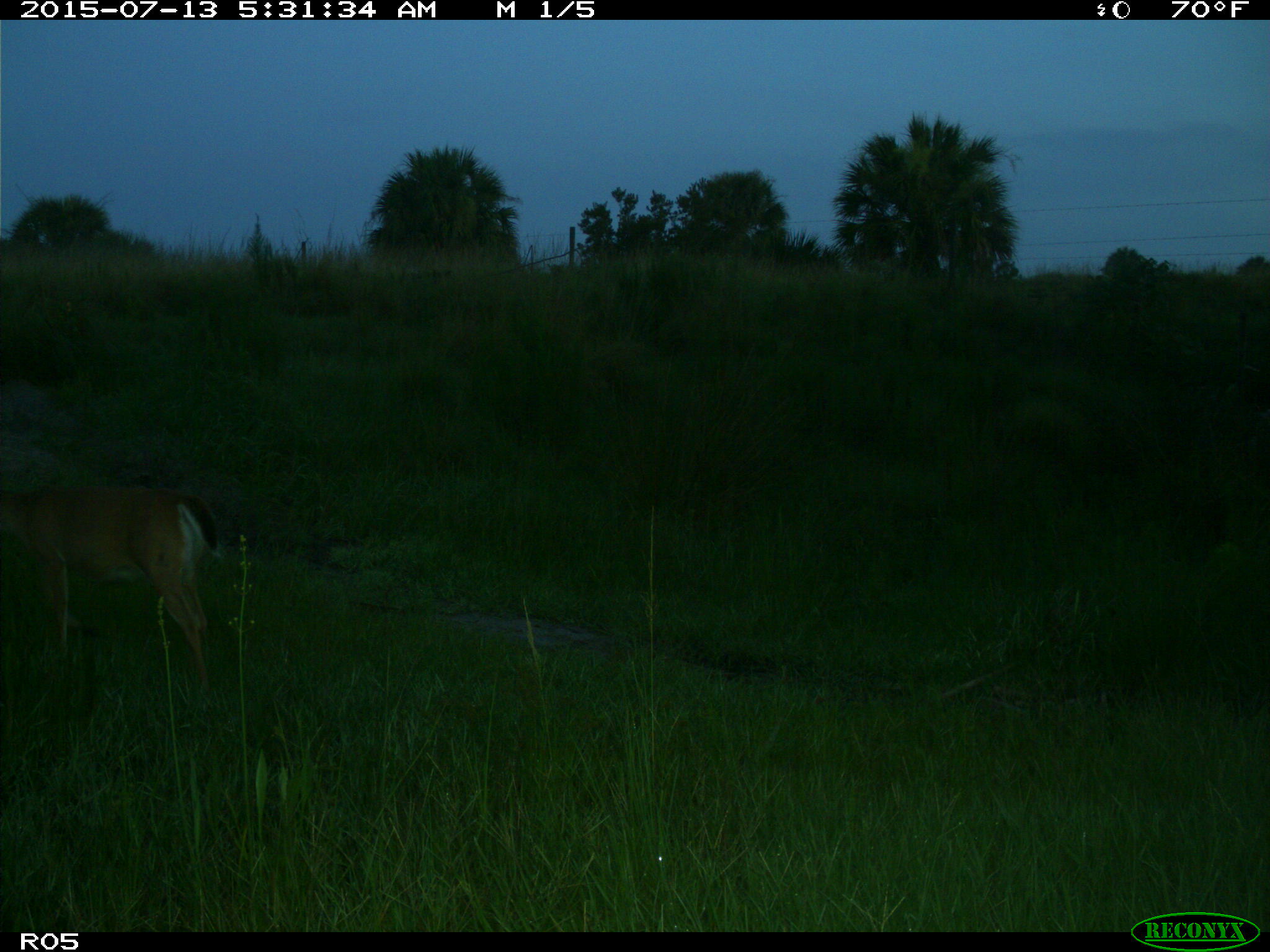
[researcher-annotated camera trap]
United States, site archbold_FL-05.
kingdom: Animalia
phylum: Chordata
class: Mammalia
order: Artiodactyla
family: Cervidae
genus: Odocoileus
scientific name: Odocoileus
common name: deer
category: unidentified deer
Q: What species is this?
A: Unidentified deer (deer) (Odocoileus).